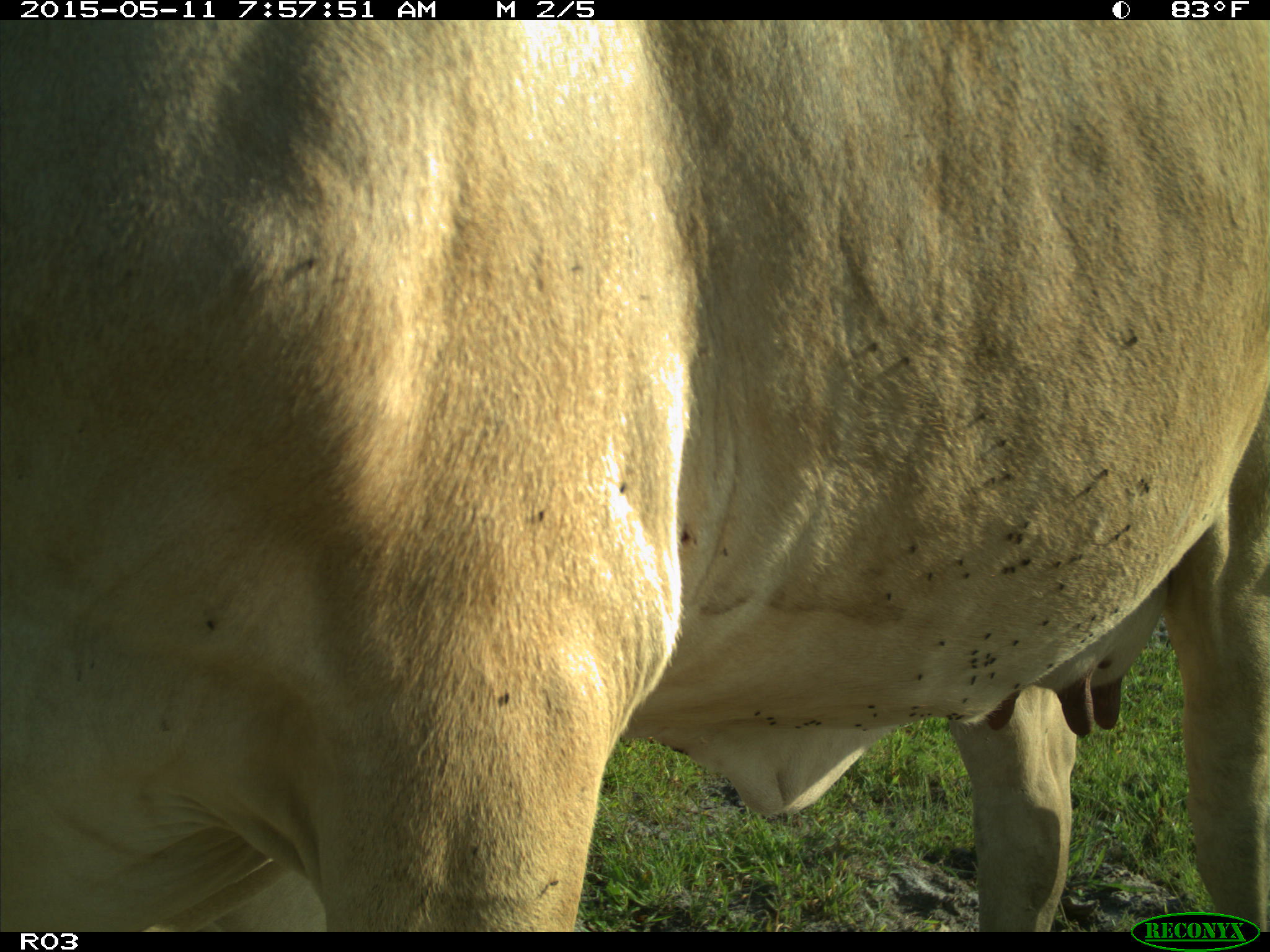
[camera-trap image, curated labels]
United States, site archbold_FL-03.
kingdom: Animalia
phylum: Chordata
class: Mammalia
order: Artiodactyla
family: Bovidae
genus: Bos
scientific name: Bos taurus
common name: domestic cow